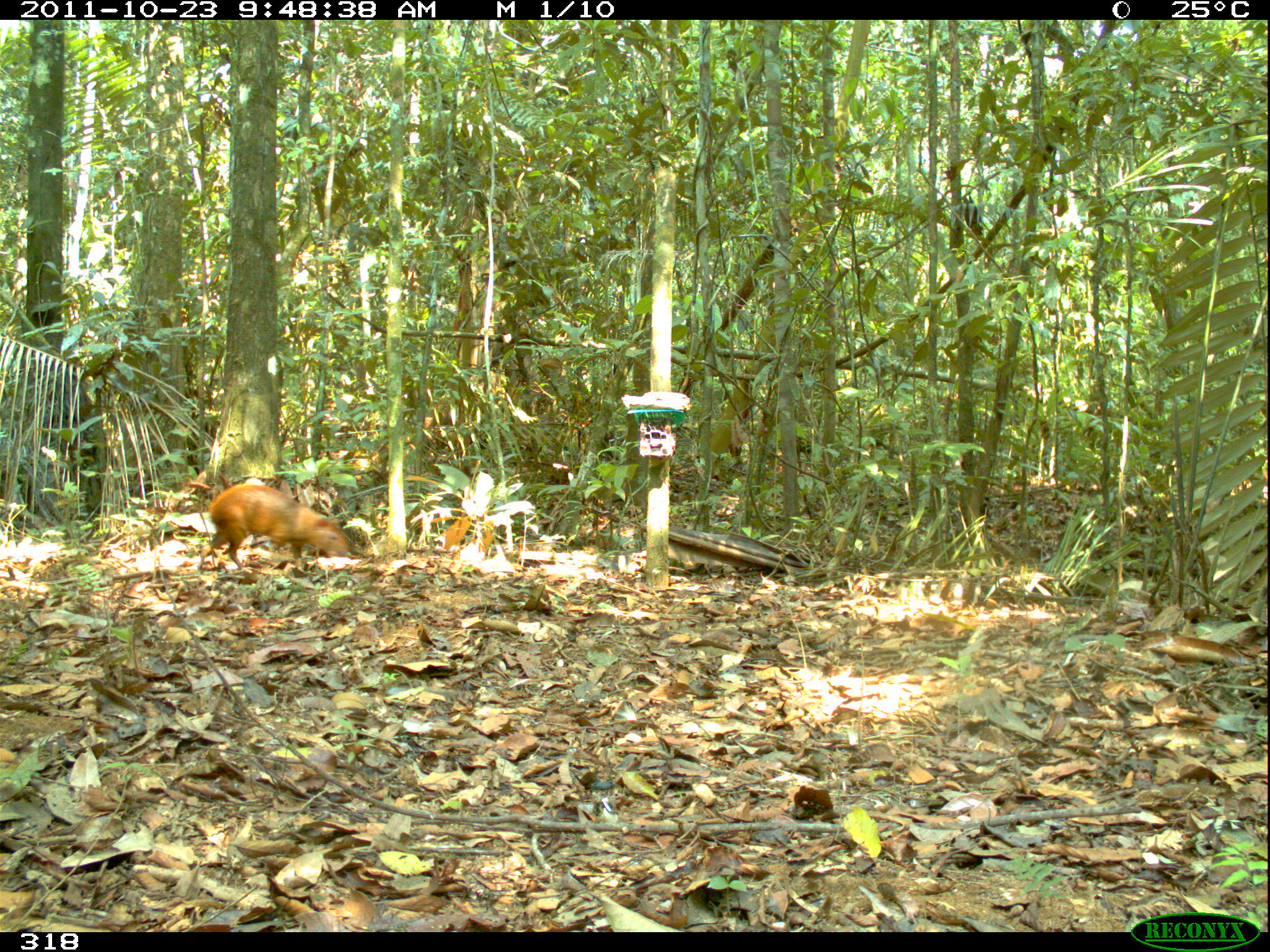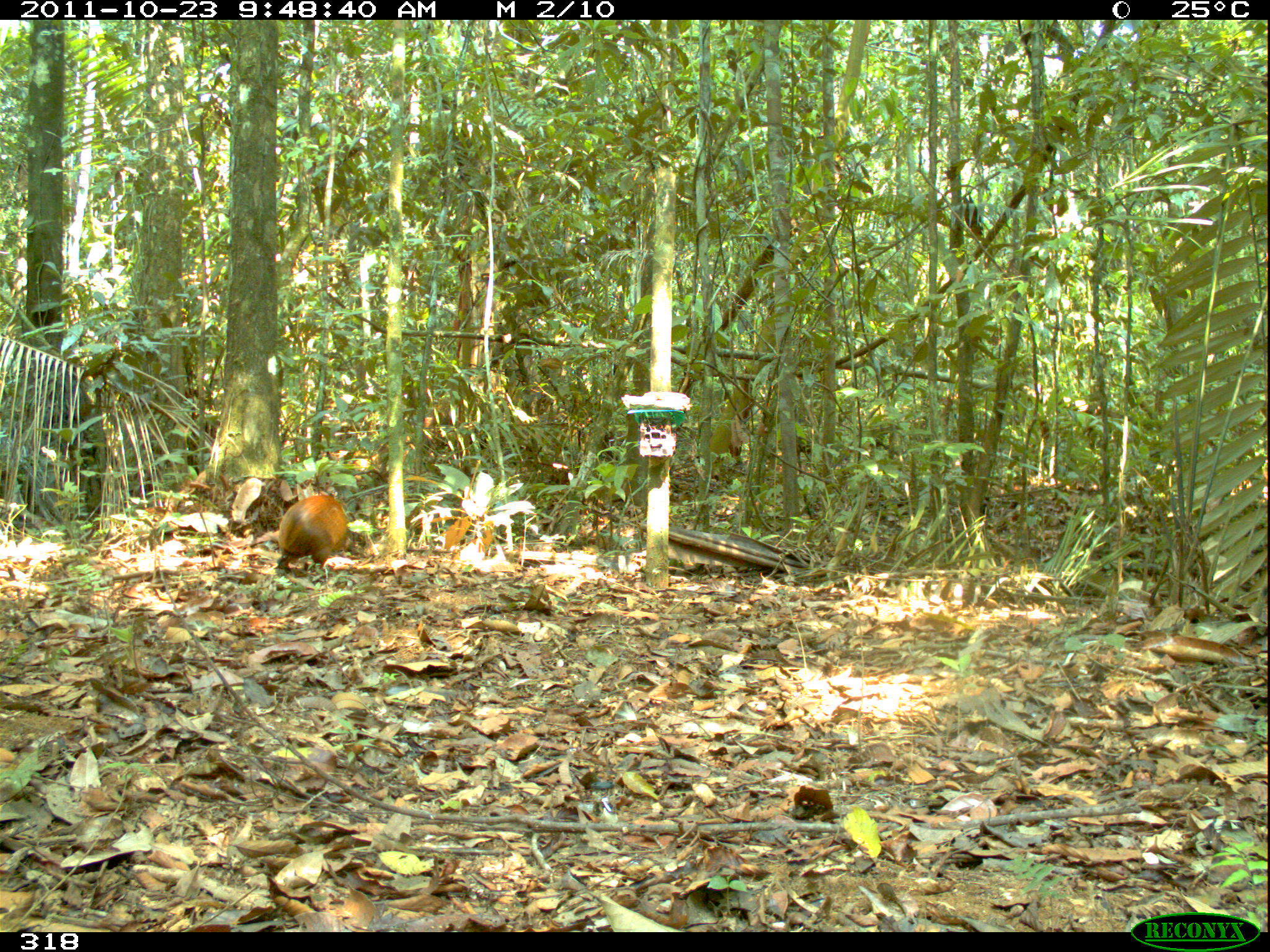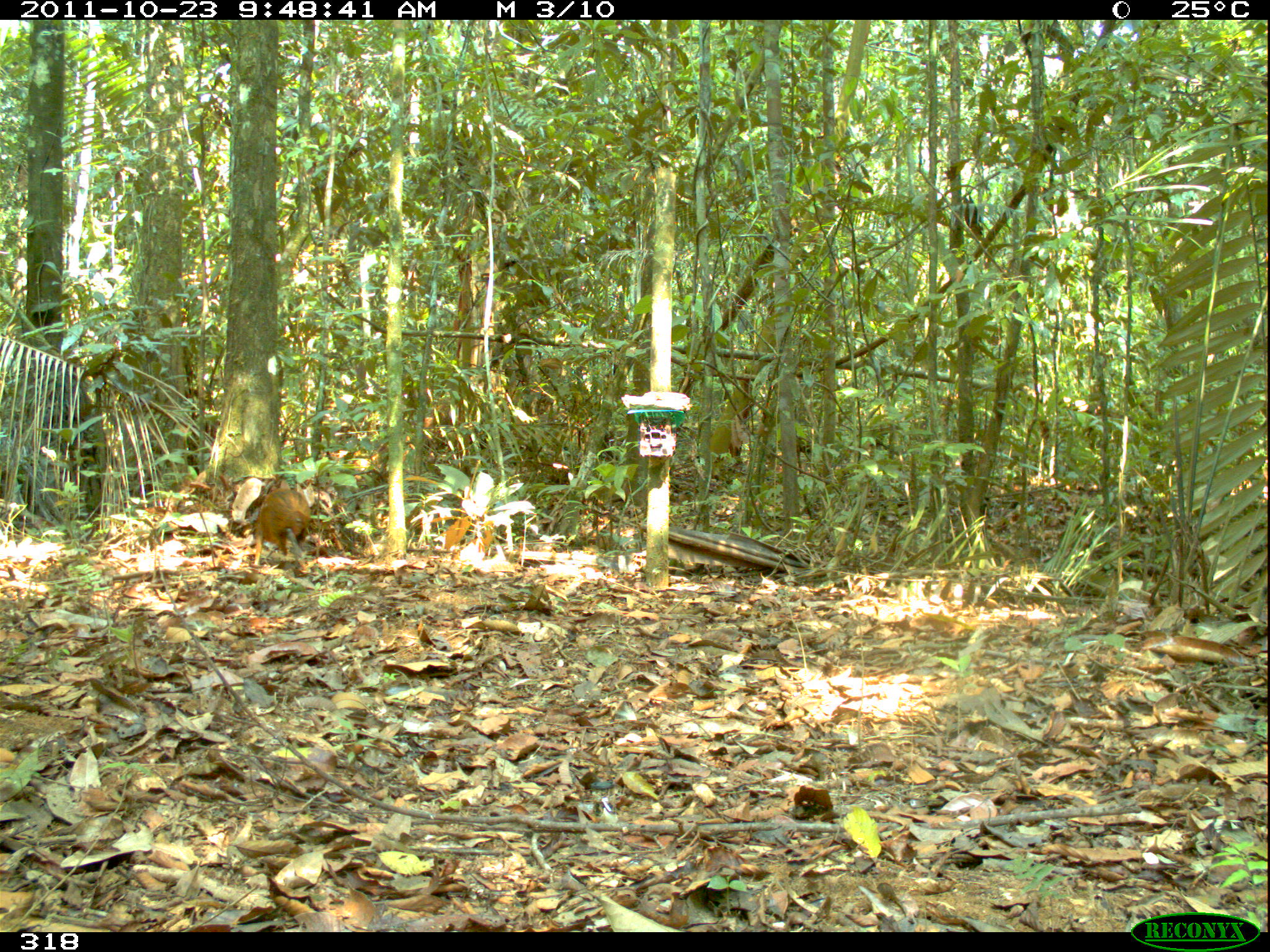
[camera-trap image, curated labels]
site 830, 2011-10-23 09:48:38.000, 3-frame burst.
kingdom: Animalia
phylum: Chordata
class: Mammalia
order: Rodentia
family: Dasyproctidae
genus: Dasyprocta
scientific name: Dasyprocta punctata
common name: central american agouti